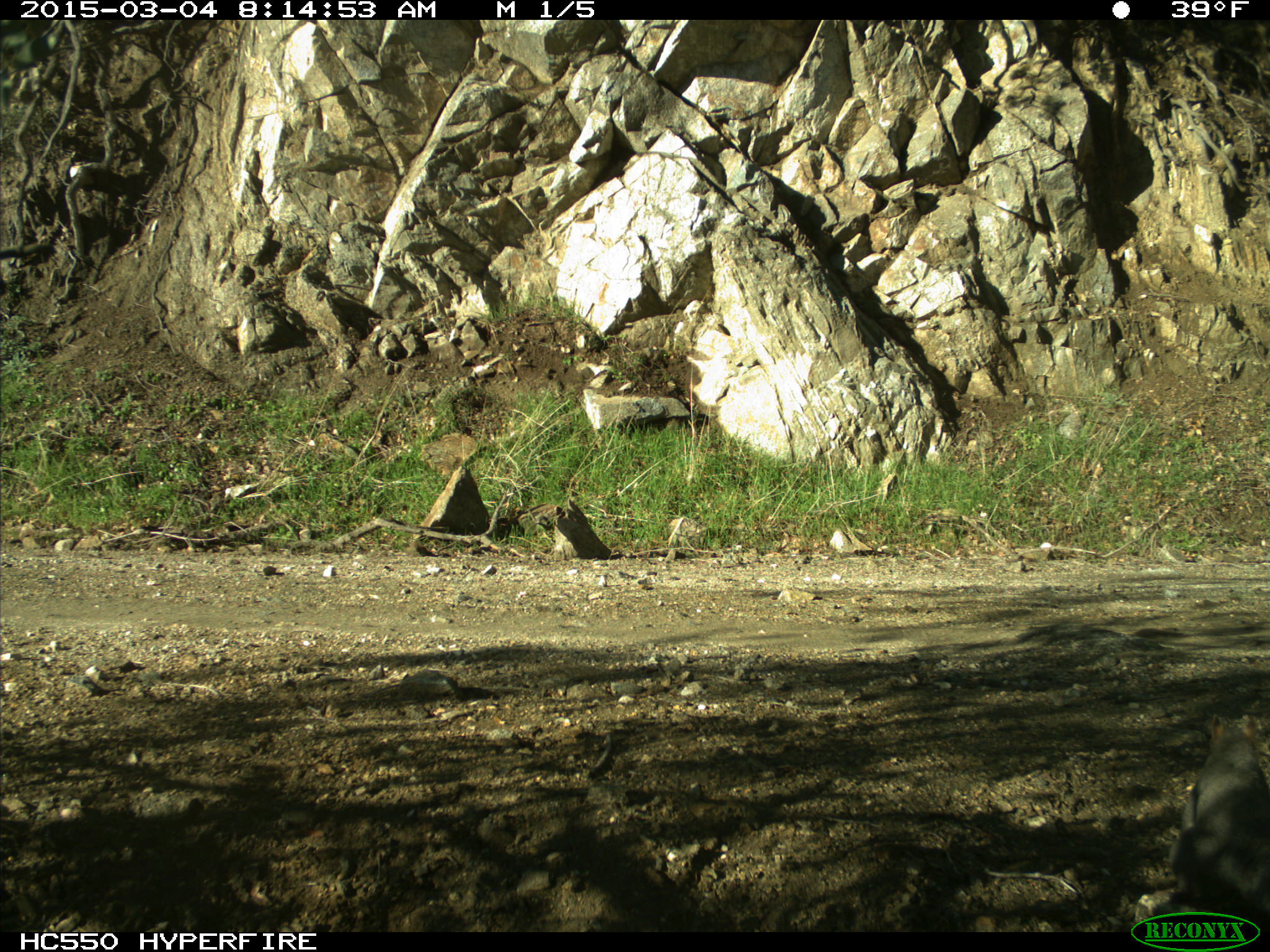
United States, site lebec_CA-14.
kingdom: Animalia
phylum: Chordata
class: Mammalia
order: Rodentia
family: Sciuridae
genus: Sciurus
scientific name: Sciurus carolinensis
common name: eastern gray squirrel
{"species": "Sciurus carolinensis (eastern gray squirrel)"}